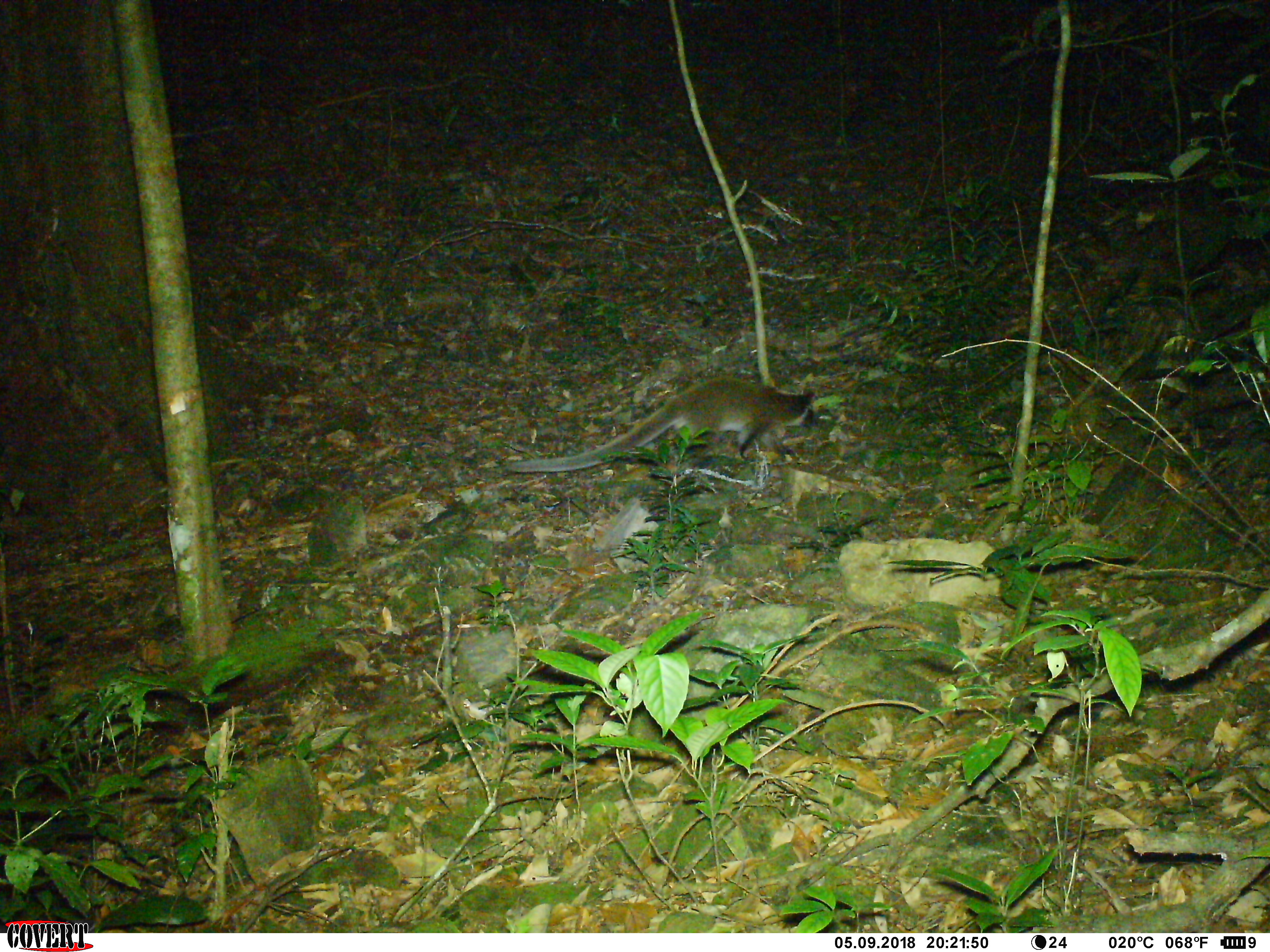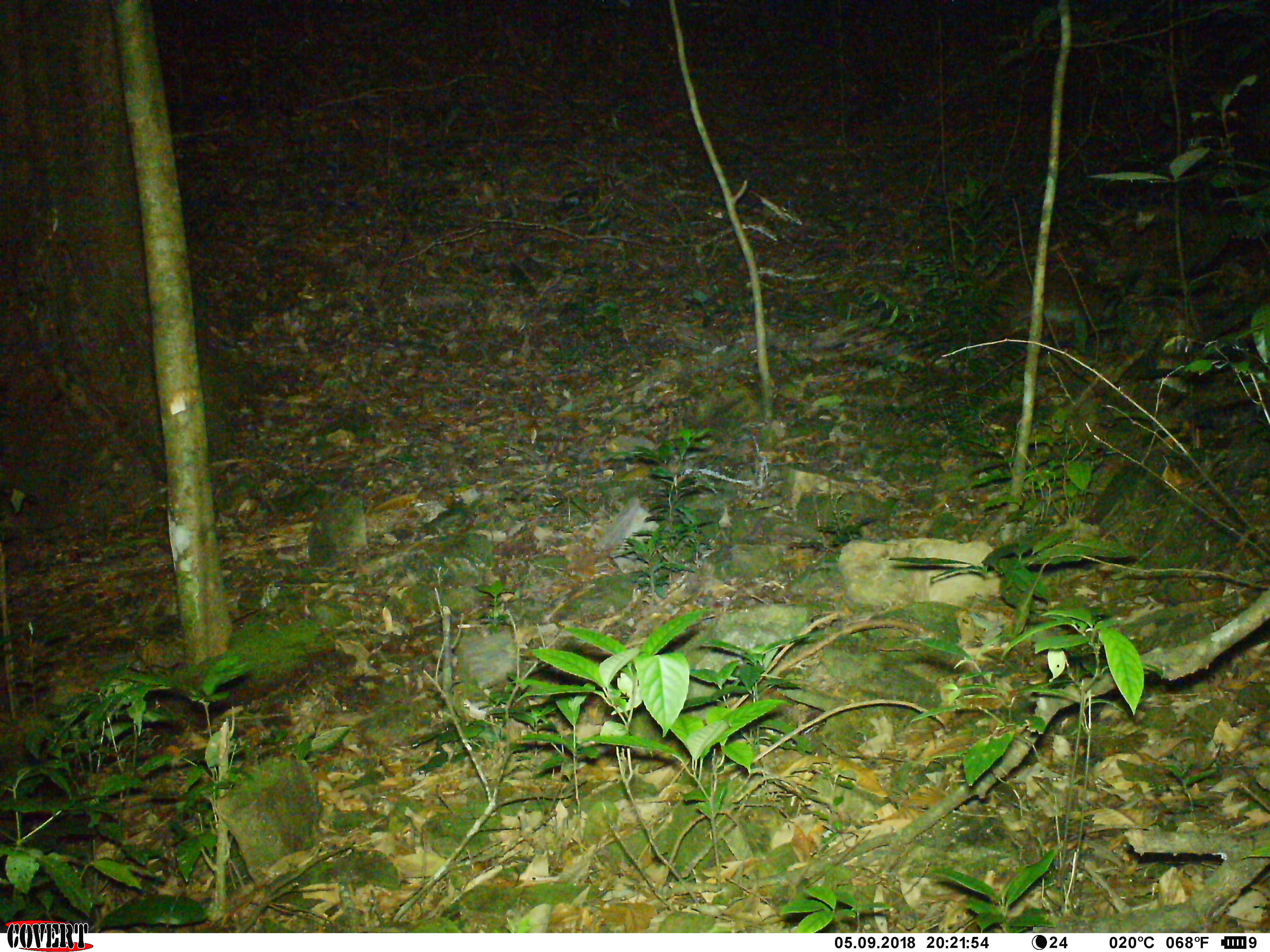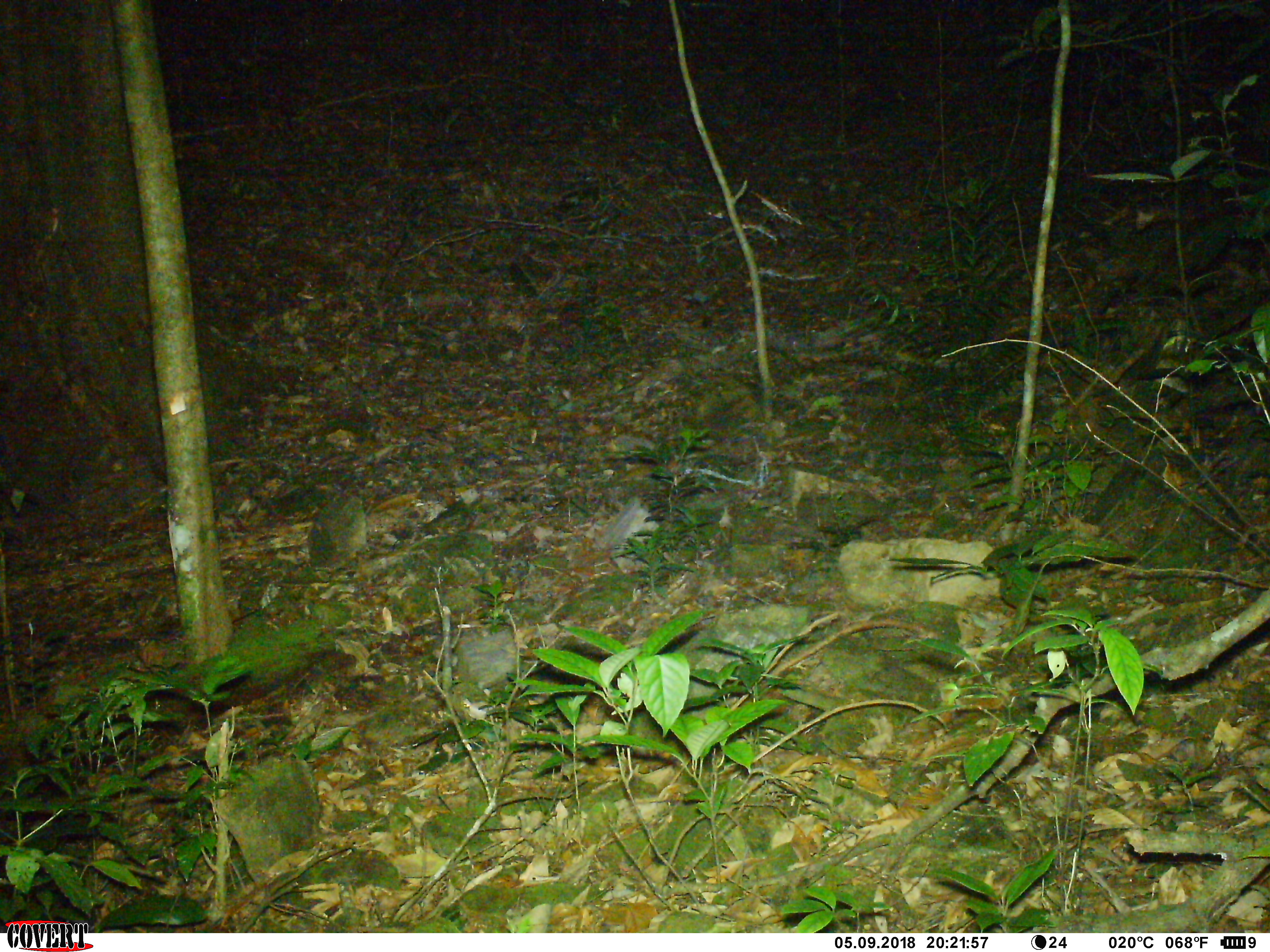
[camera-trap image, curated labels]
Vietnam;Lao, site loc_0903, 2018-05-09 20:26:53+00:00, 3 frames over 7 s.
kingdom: Animalia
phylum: Chordata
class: Mammalia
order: Carnivora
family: Viverridae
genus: Paguma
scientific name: Paguma larvata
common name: masked palm civet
Masked palm civet (Paguma larvata). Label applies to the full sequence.